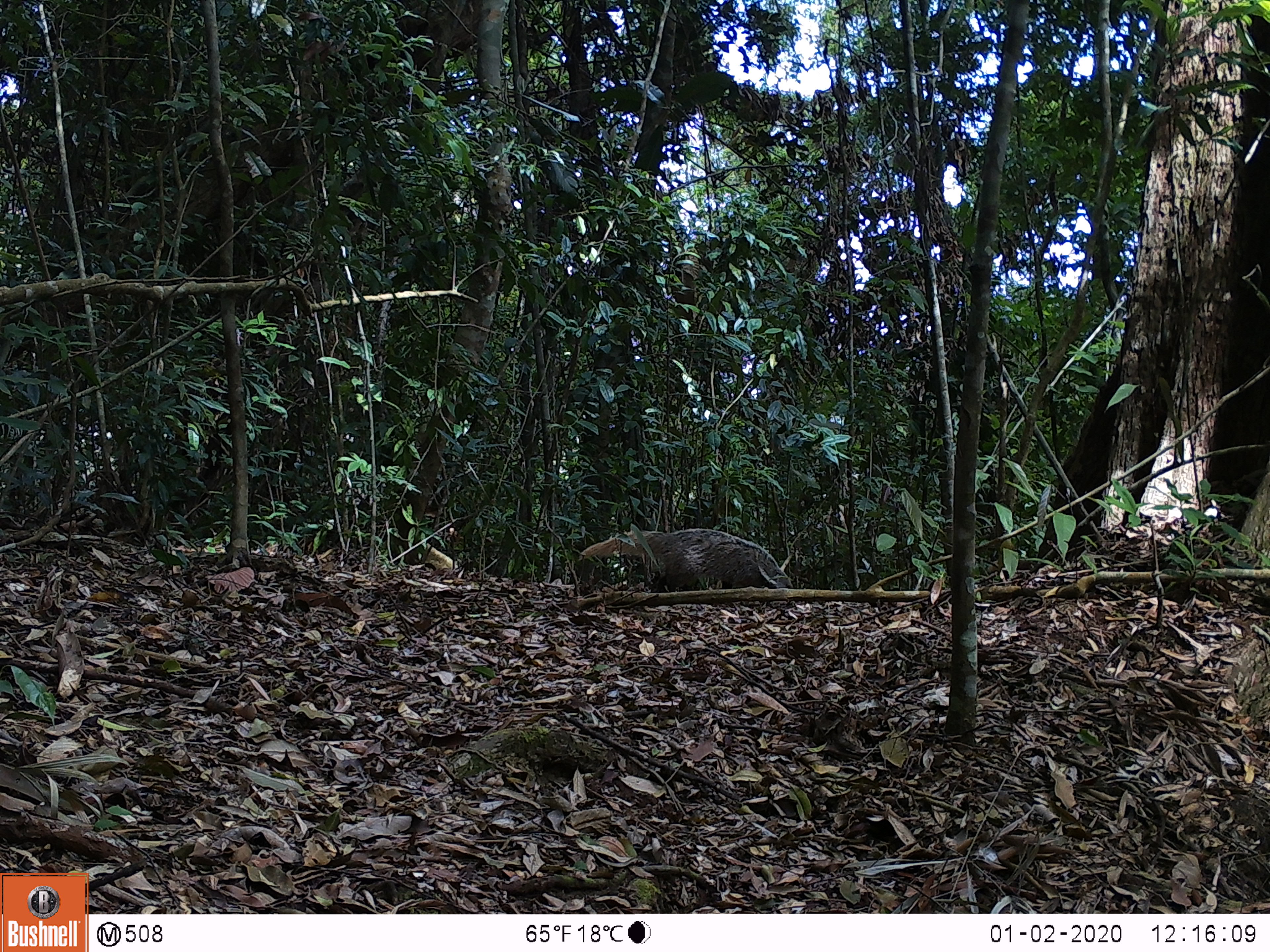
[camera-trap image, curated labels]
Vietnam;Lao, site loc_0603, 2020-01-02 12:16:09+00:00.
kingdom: Animalia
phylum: Chordata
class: Mammalia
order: Carnivora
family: Herpestidae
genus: Urva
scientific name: Urva urva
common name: crab-eating mongoose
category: crab eating mongoose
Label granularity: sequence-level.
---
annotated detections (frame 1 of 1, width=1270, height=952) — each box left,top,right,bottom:
crab eating mongoose: 576,529,793,592